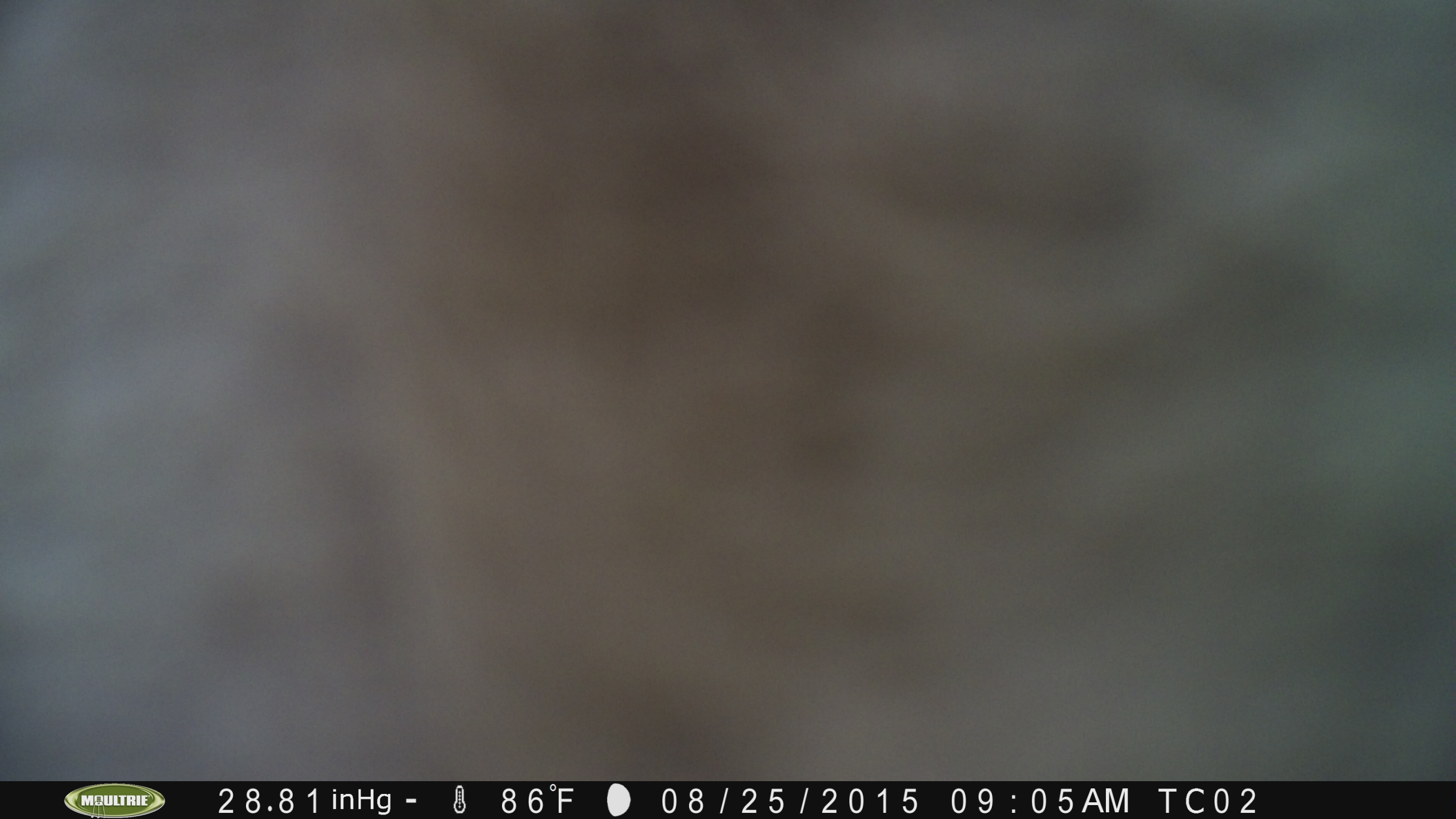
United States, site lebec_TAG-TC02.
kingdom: Animalia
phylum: Chordata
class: Mammalia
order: Artiodactyla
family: Bovidae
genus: Bos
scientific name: Bos taurus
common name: domestic cow